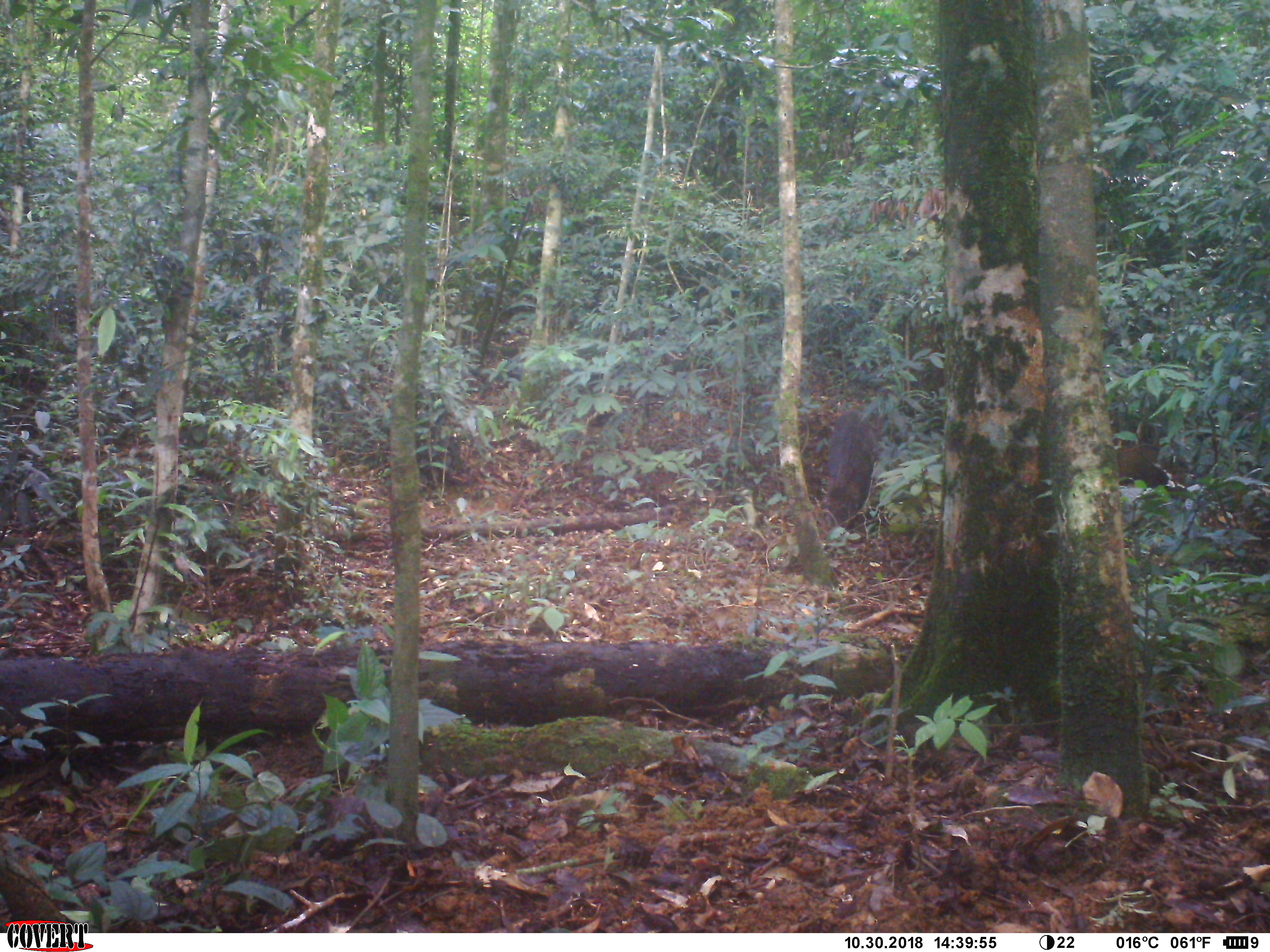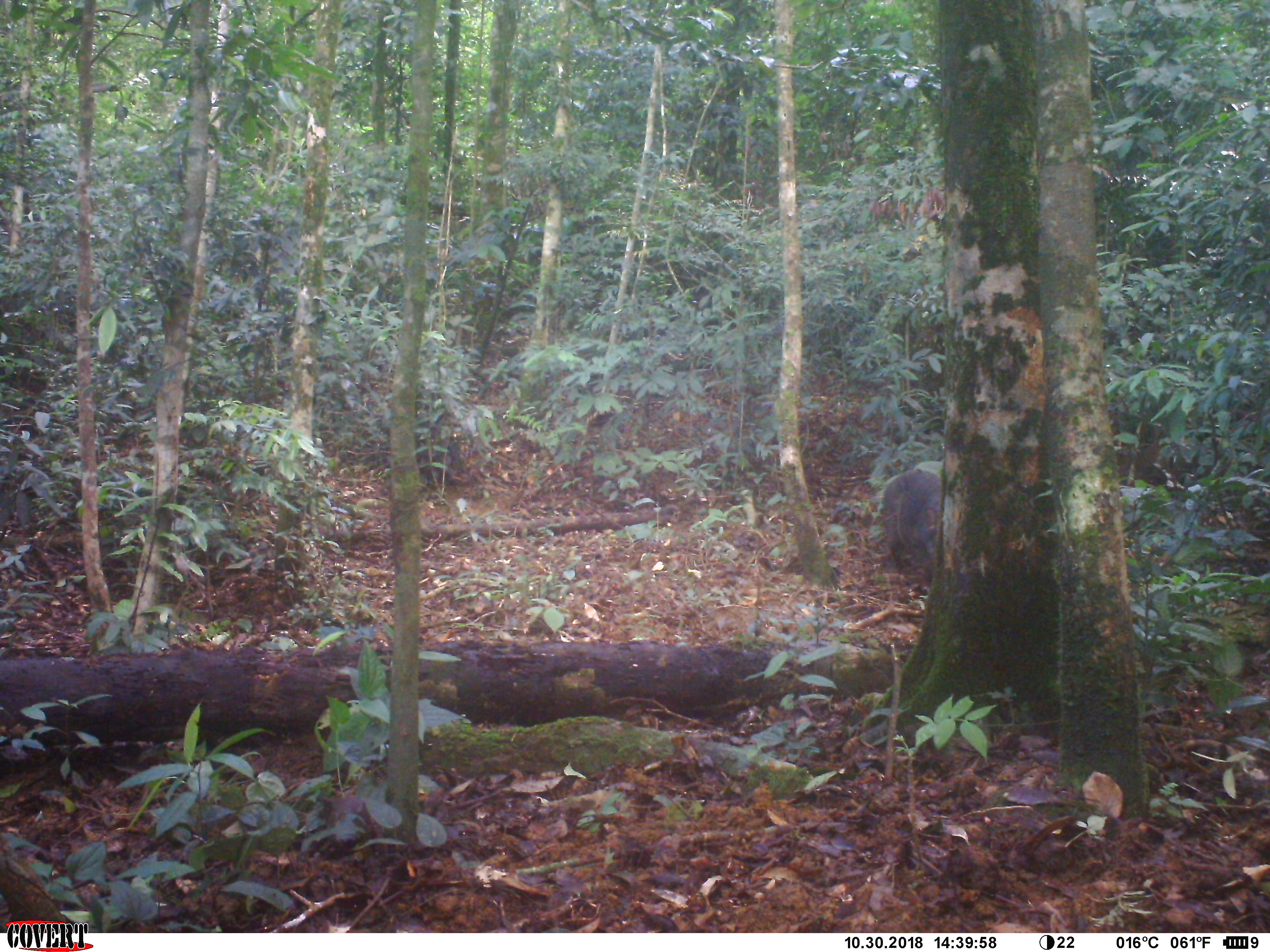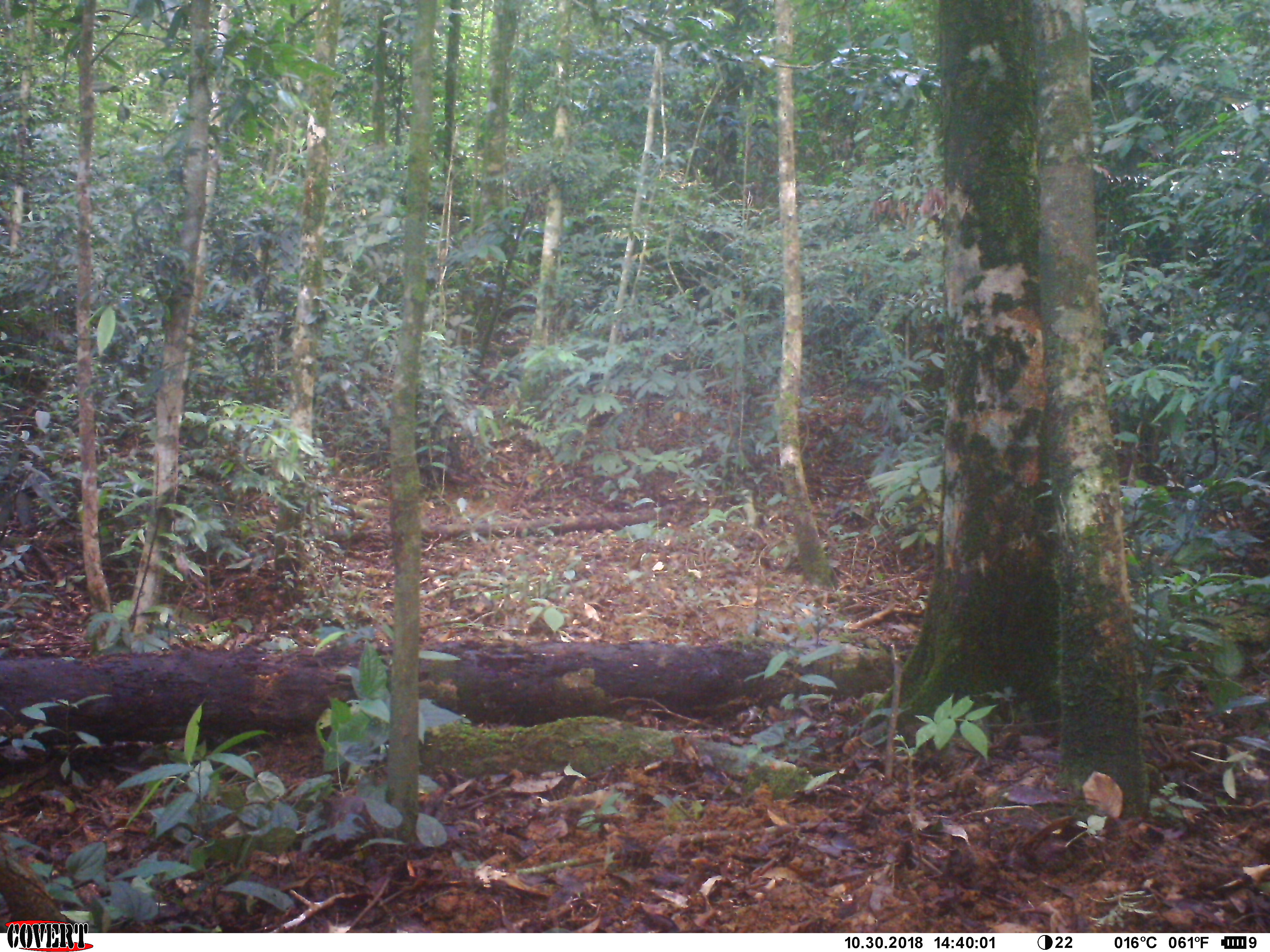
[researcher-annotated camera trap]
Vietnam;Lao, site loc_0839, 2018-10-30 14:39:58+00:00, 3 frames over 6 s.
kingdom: Animalia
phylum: Chordata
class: Mammalia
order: Artiodactyla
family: Suidae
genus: Sus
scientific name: Sus scrofa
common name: eurasian wild pig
Eurasian wild pig (Sus scrofa). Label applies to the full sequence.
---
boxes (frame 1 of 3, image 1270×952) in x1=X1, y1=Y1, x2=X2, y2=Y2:
eurasian wild pig: x1=825, y1=408, x2=878, y2=530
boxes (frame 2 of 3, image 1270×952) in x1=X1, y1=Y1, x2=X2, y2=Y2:
eurasian wild pig: x1=882, y1=468, x2=941, y2=595